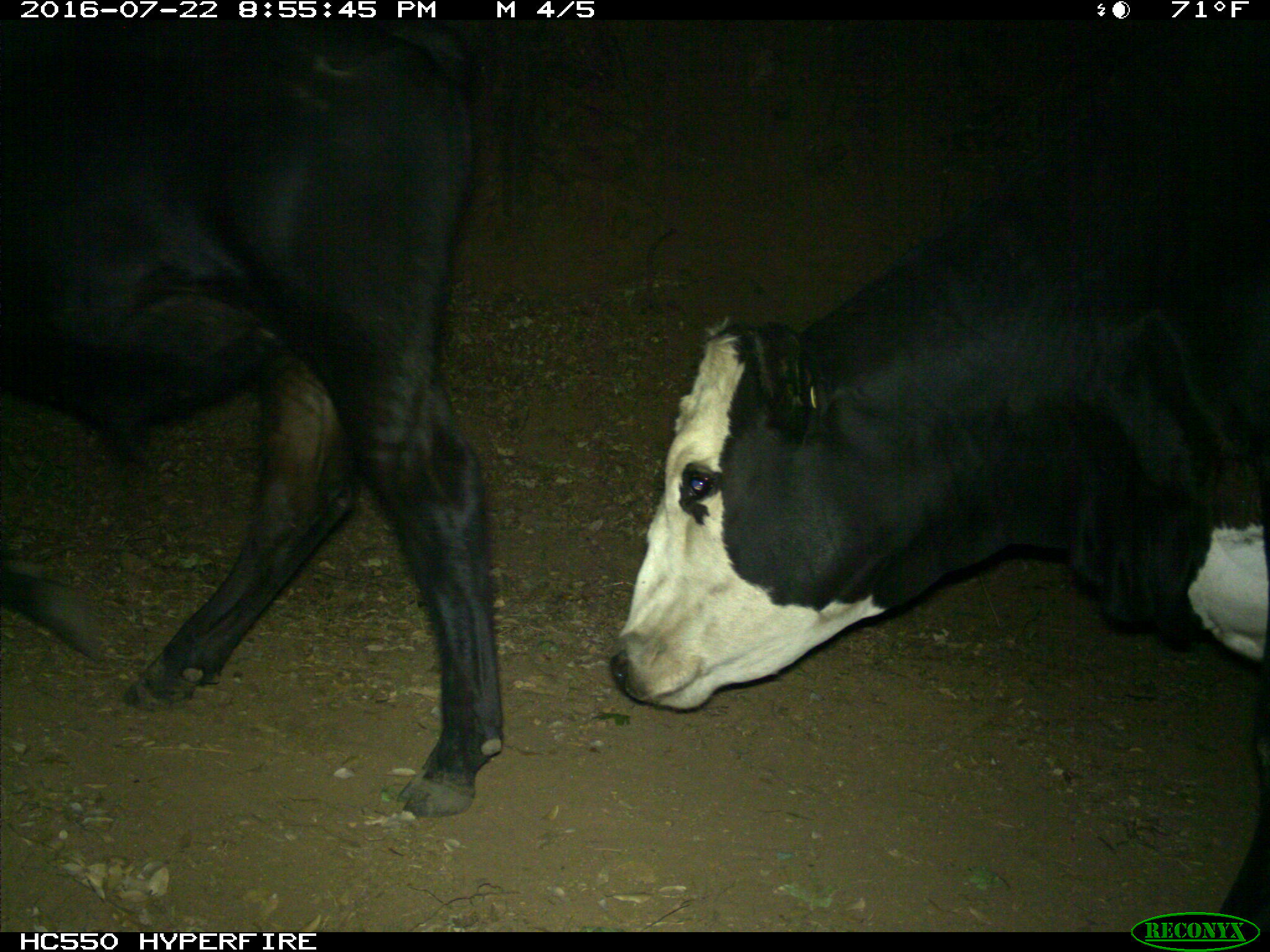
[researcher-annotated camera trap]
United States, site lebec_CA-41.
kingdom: Animalia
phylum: Chordata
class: Mammalia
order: Artiodactyla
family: Bovidae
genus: Bos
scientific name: Bos taurus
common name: domestic cow